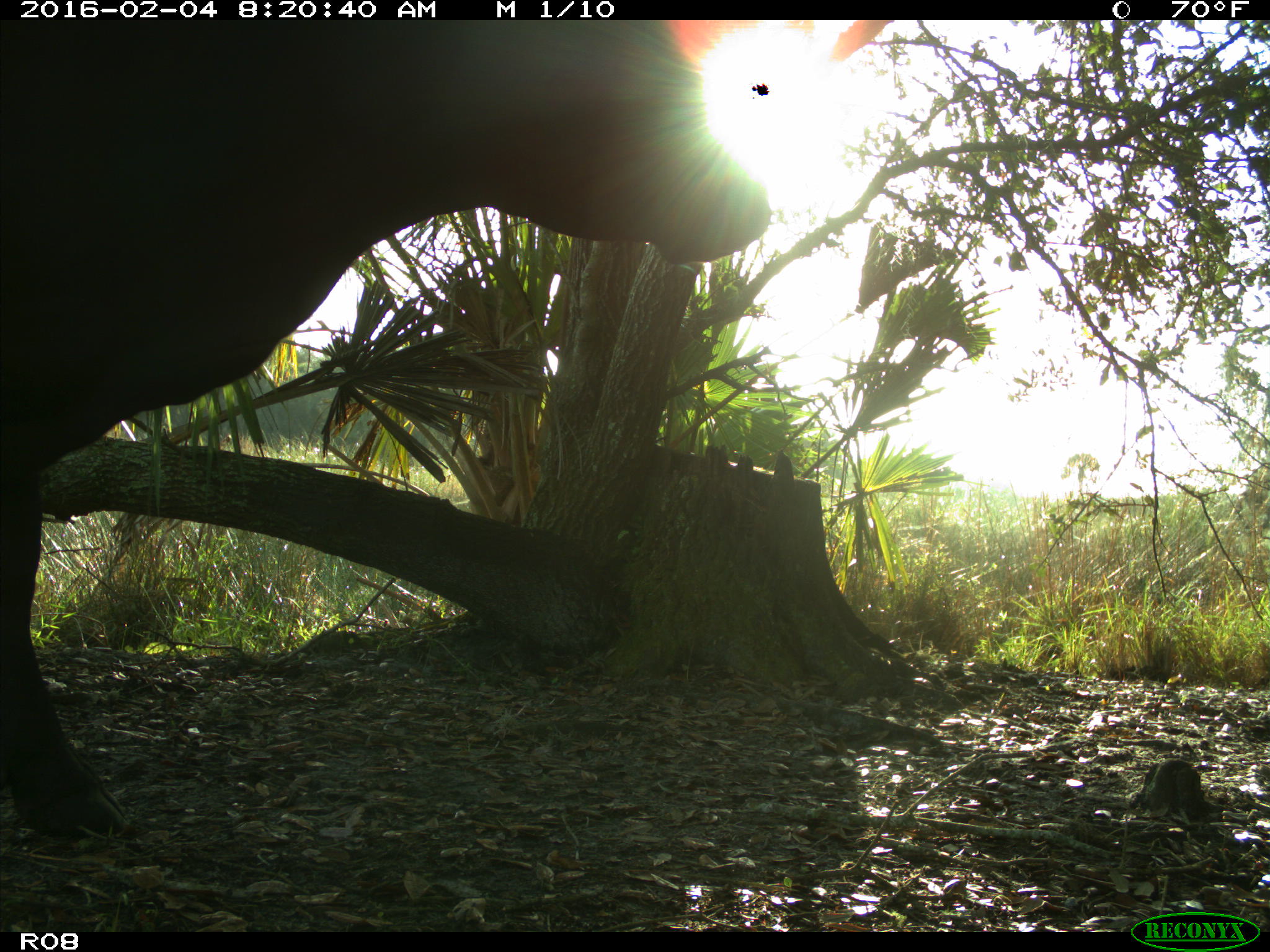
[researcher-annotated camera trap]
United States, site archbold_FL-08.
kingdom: Animalia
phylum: Chordata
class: Mammalia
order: Artiodactyla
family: Bovidae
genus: Bos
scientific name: Bos taurus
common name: domestic cow